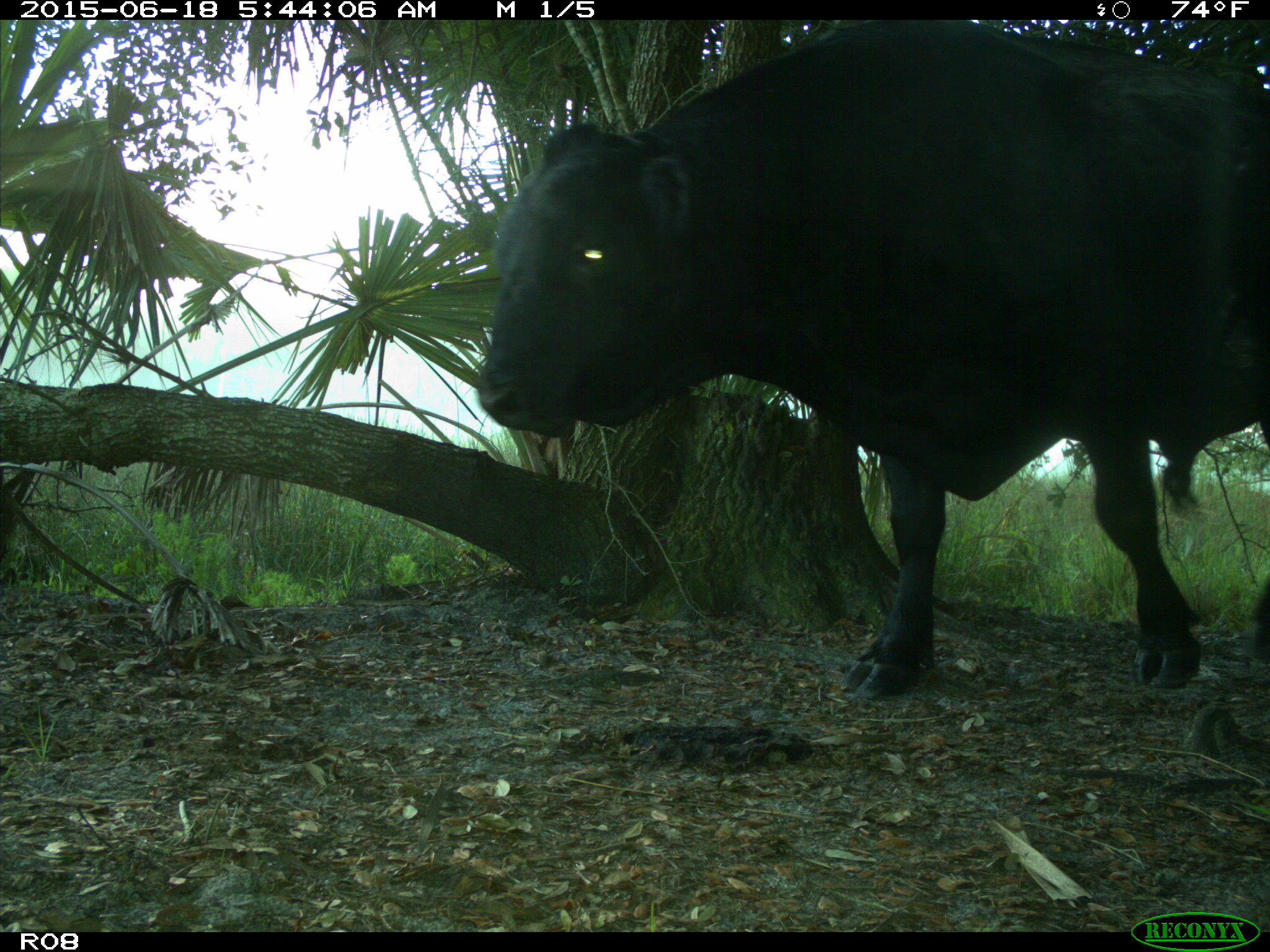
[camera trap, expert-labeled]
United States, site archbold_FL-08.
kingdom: Animalia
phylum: Chordata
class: Mammalia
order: Artiodactyla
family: Bovidae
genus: Bos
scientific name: Bos taurus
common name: domestic cow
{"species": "Bos taurus (domestic cow)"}